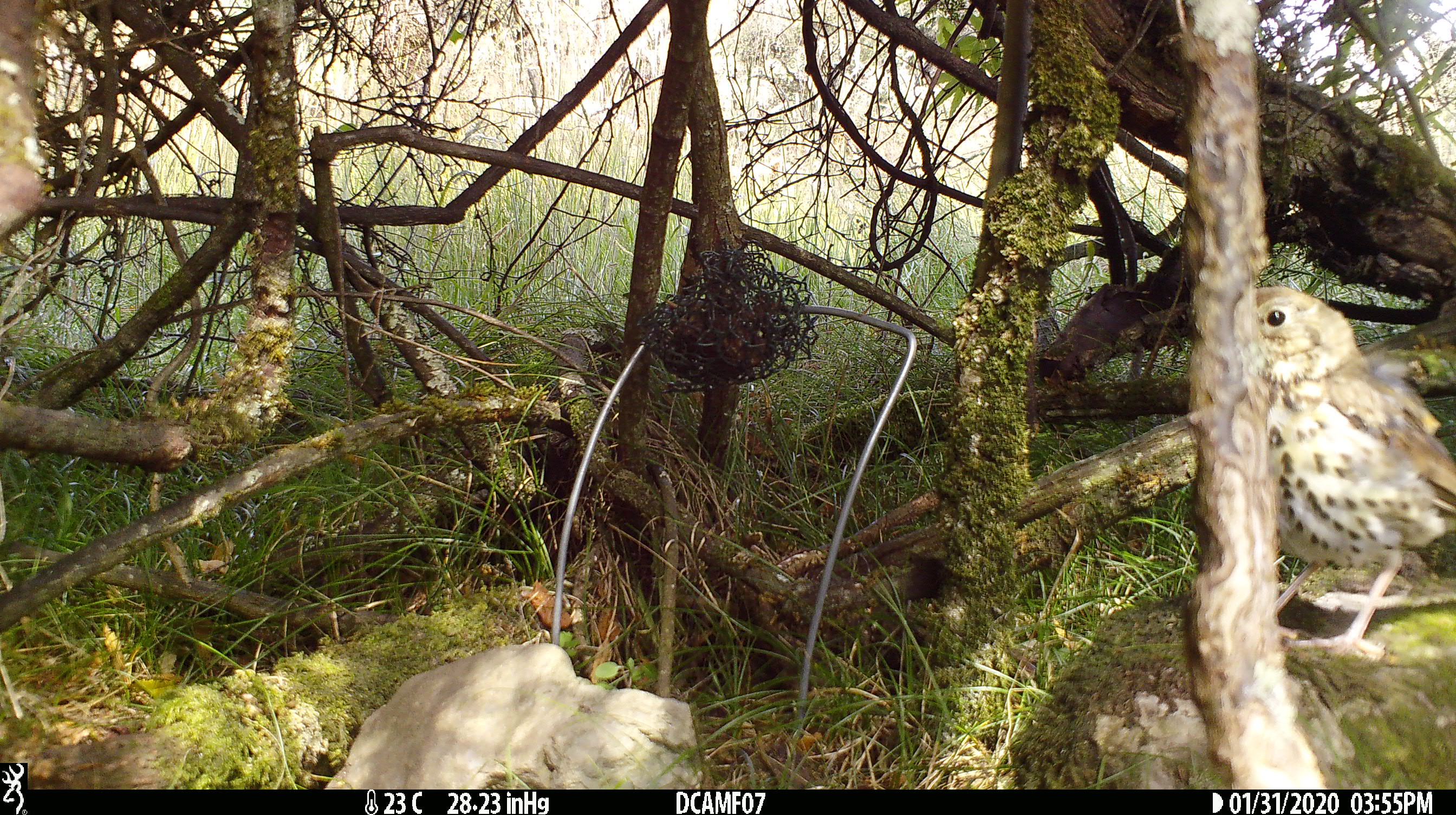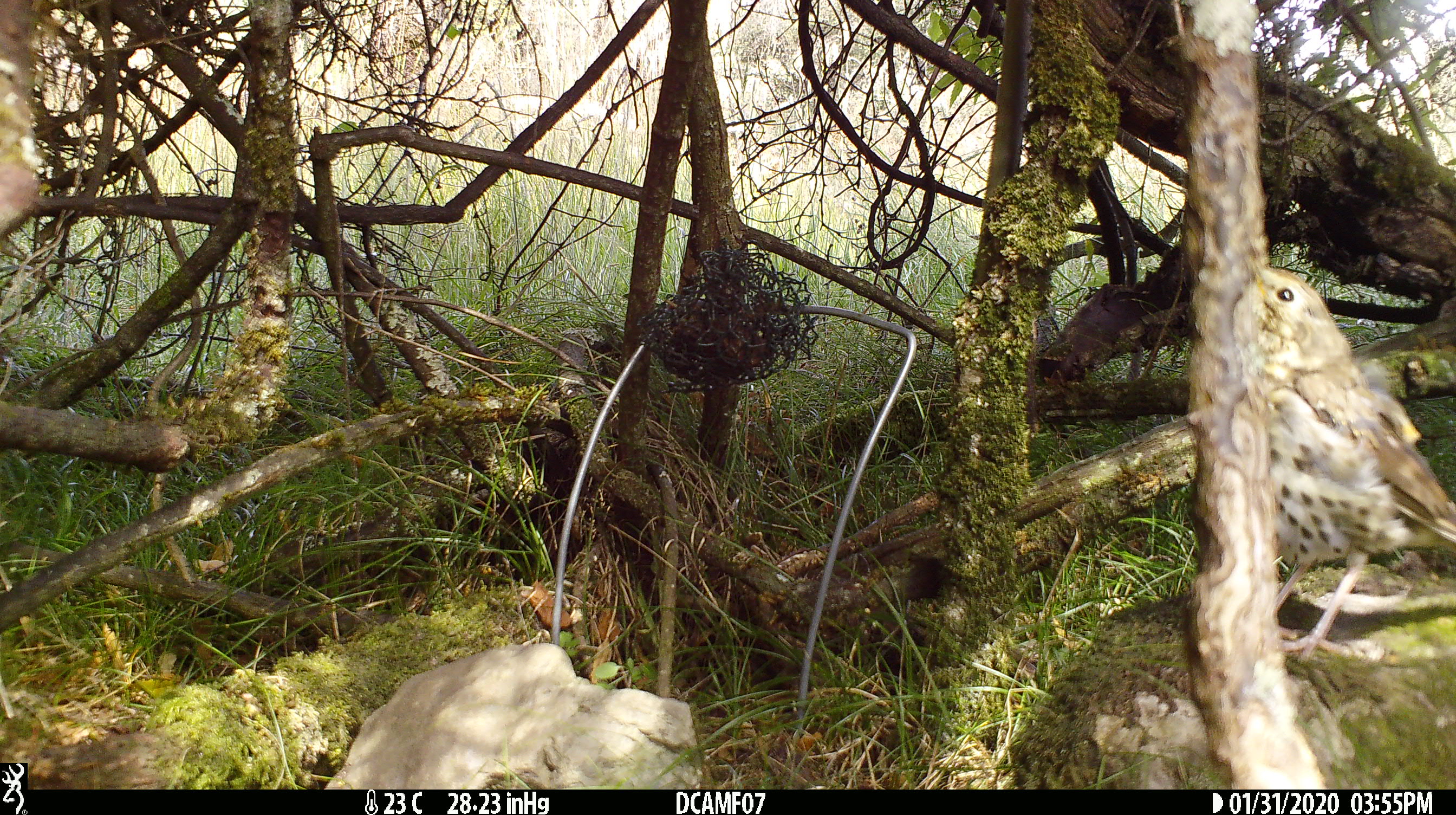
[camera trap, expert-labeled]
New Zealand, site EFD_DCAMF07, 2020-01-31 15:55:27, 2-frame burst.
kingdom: Animalia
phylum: Chordata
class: Aves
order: Passeriformes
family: Turdidae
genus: Turdus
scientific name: Turdus philomelos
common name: song thrush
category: thrush